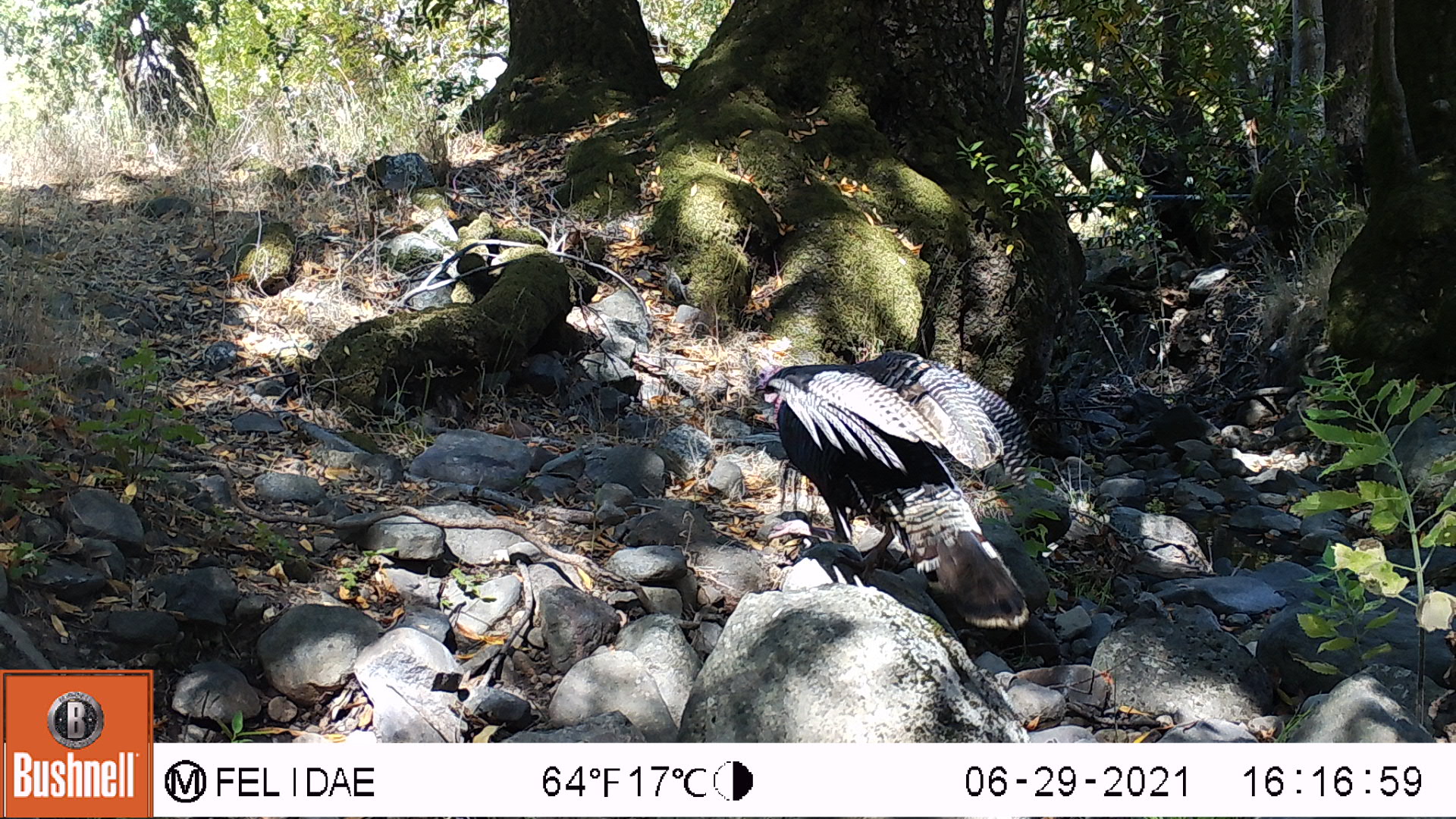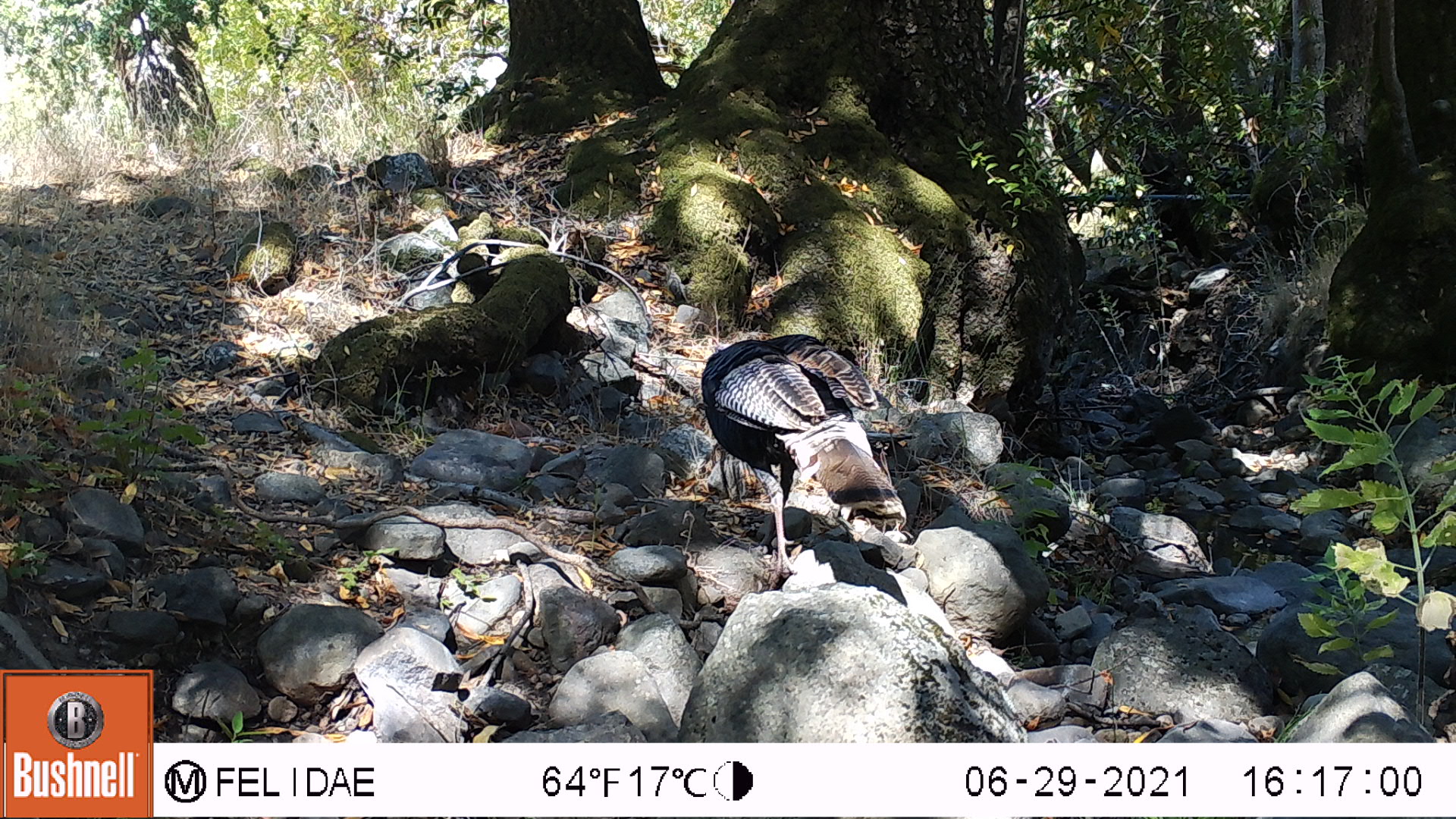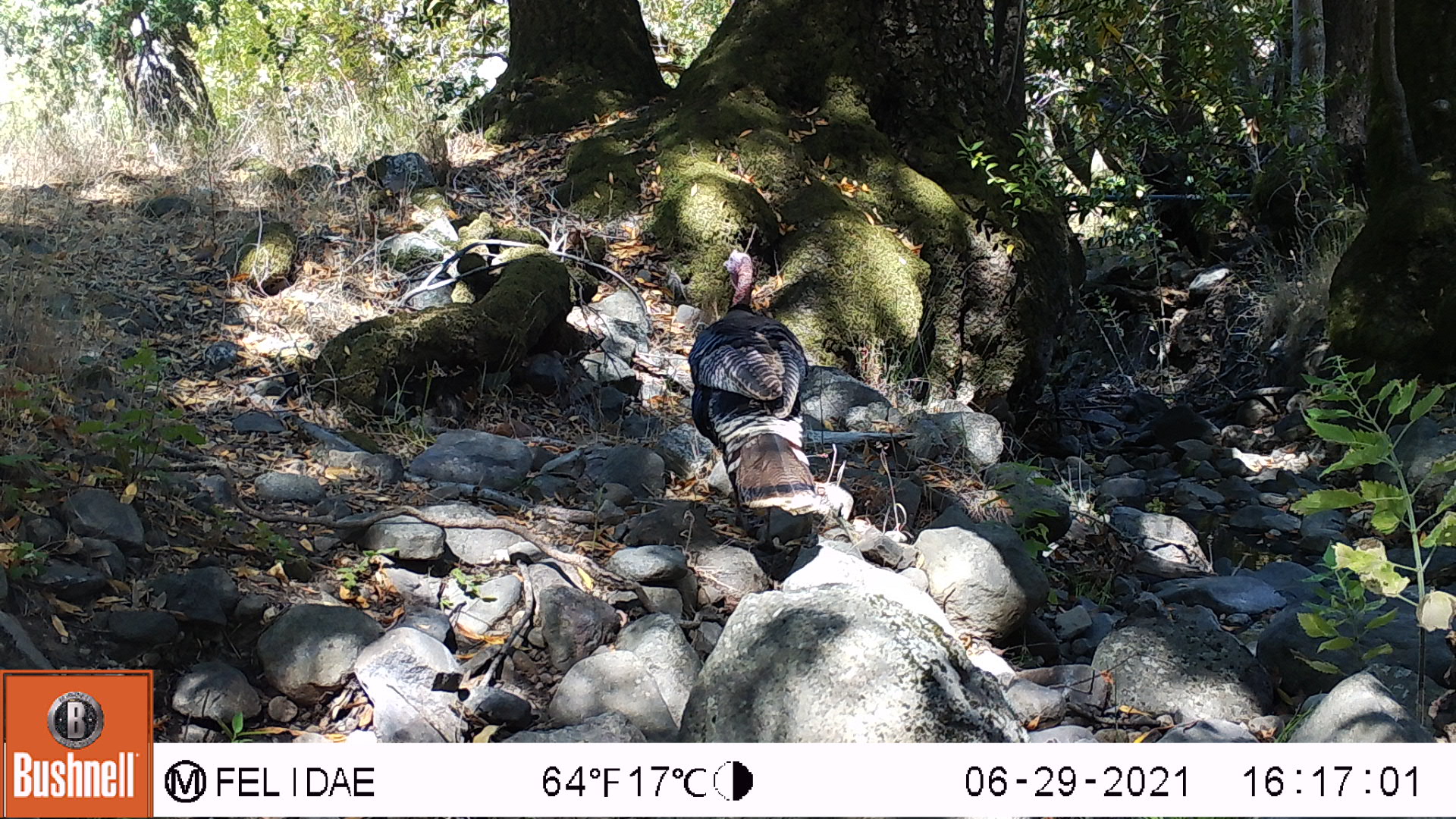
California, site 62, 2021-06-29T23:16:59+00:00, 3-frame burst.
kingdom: Animalia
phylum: Chordata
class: Aves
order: Galliformes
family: Phasianidae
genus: Meleagris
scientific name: Meleagris gallopavo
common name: turkey